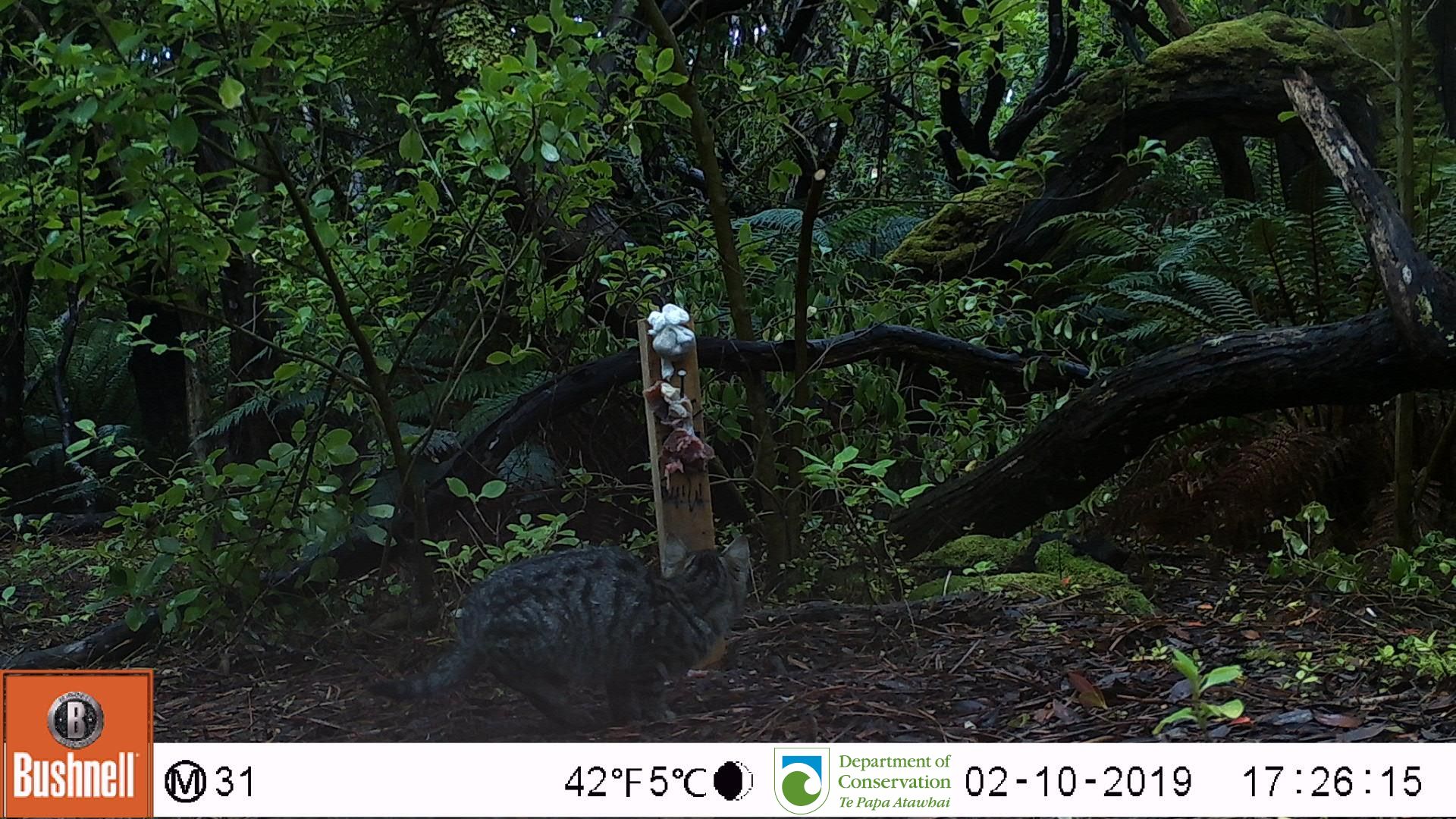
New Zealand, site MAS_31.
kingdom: Animalia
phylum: Chordata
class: Mammalia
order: Carnivora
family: Felidae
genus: Felis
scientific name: Felis catus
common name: domestic cat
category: cat